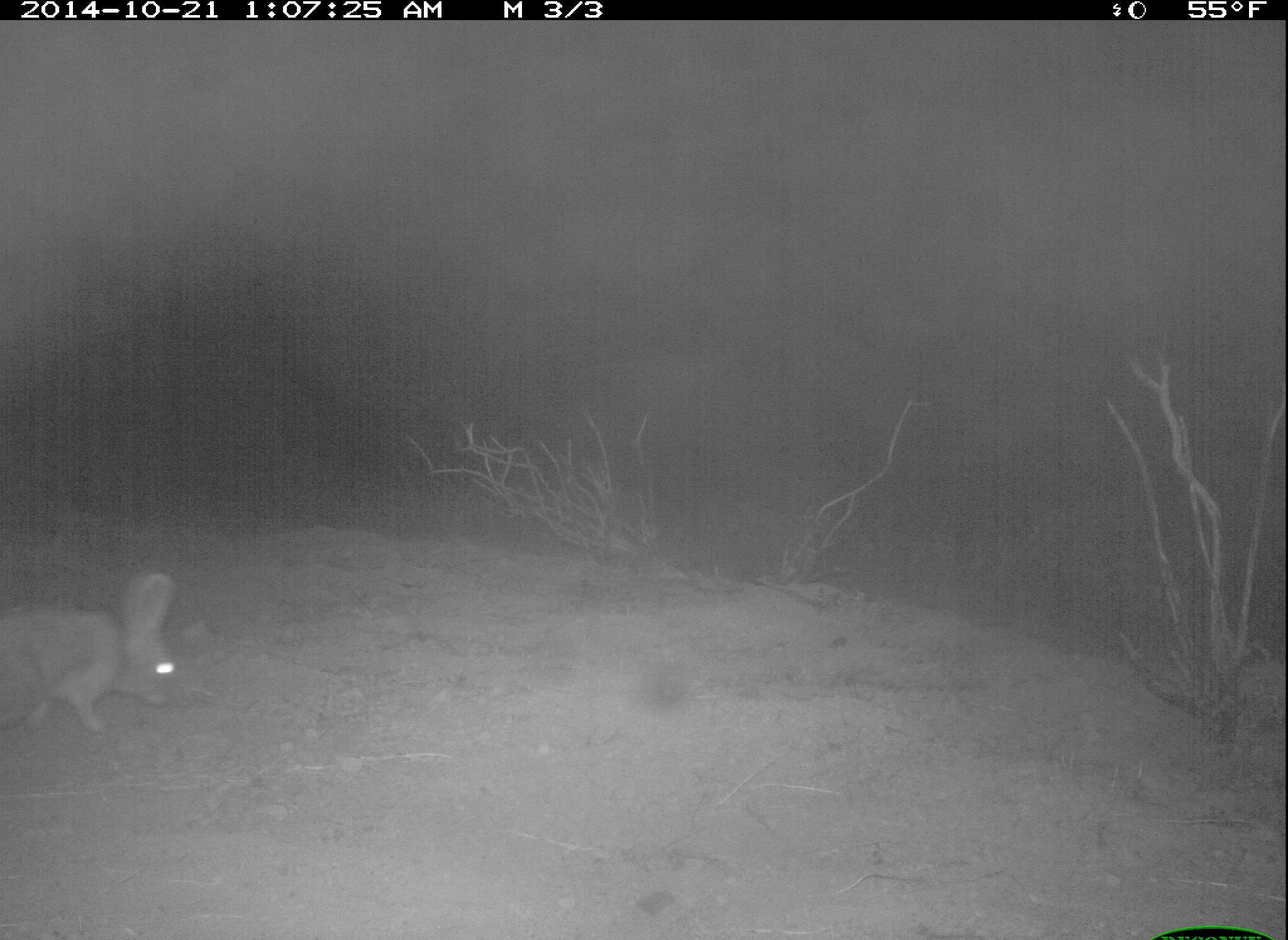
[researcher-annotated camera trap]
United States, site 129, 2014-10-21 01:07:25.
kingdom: Animalia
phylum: Chordata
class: Mammalia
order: Lagomorpha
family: Leporidae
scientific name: Leporidae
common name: rabbits and hares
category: rabbit